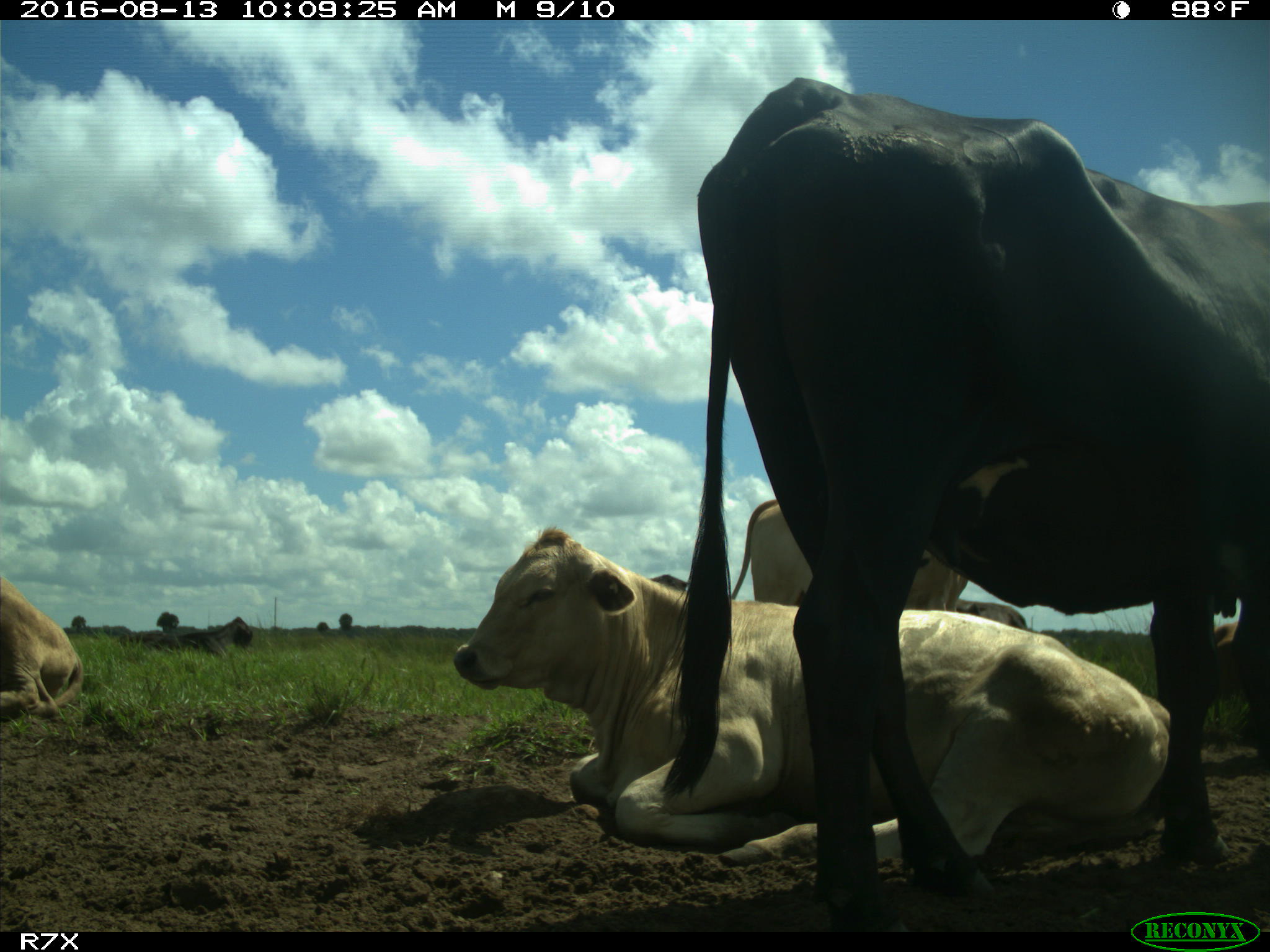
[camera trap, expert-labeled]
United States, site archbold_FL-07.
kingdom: Animalia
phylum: Chordata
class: Mammalia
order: Artiodactyla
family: Bovidae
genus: Bos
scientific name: Bos taurus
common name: domestic cow